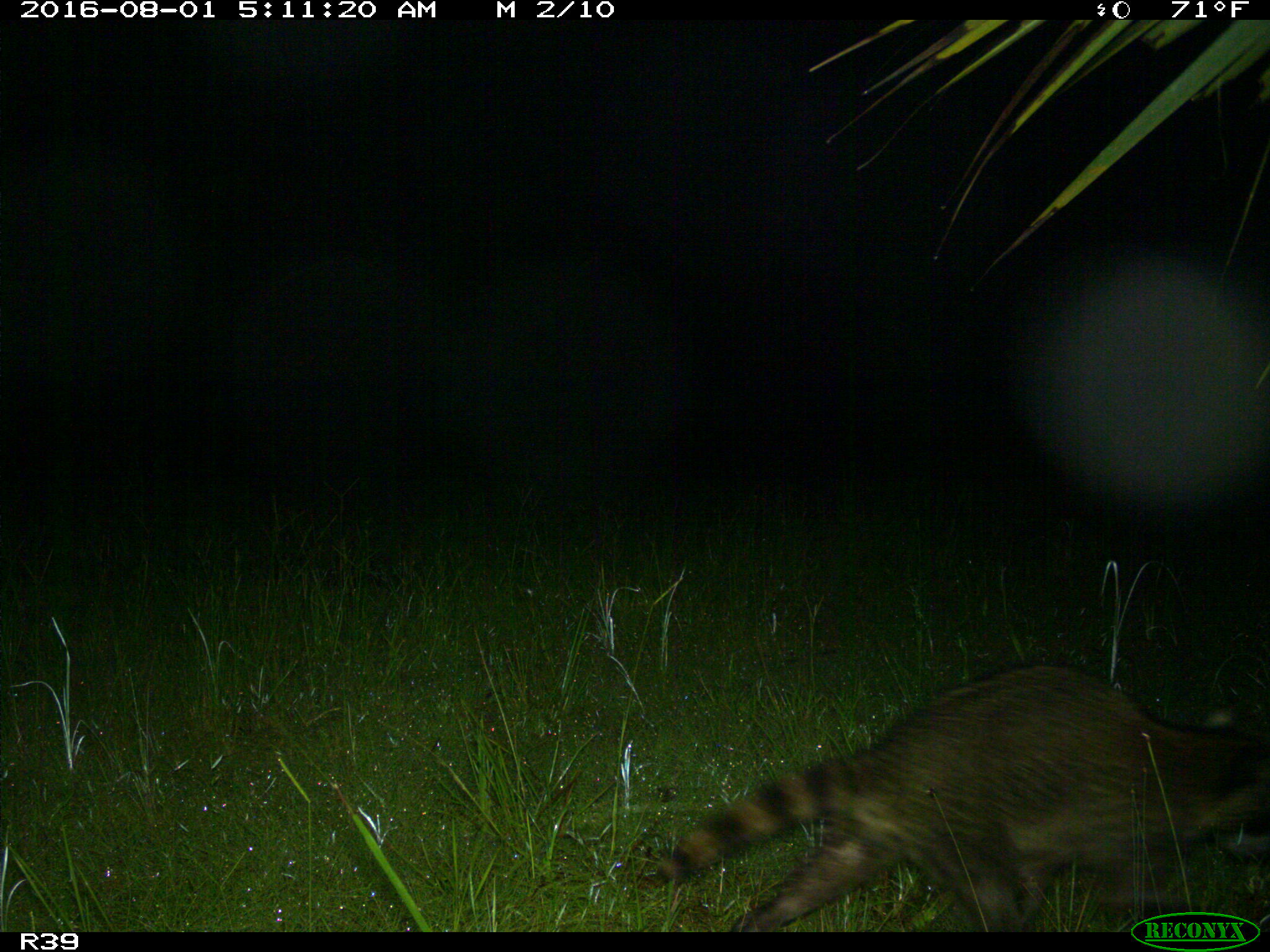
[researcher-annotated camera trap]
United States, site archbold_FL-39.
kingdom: Animalia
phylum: Chordata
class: Mammalia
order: Carnivora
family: Procyonidae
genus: Procyon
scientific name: Procyon lotor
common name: common raccoon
Procyon lotor (common raccoon).